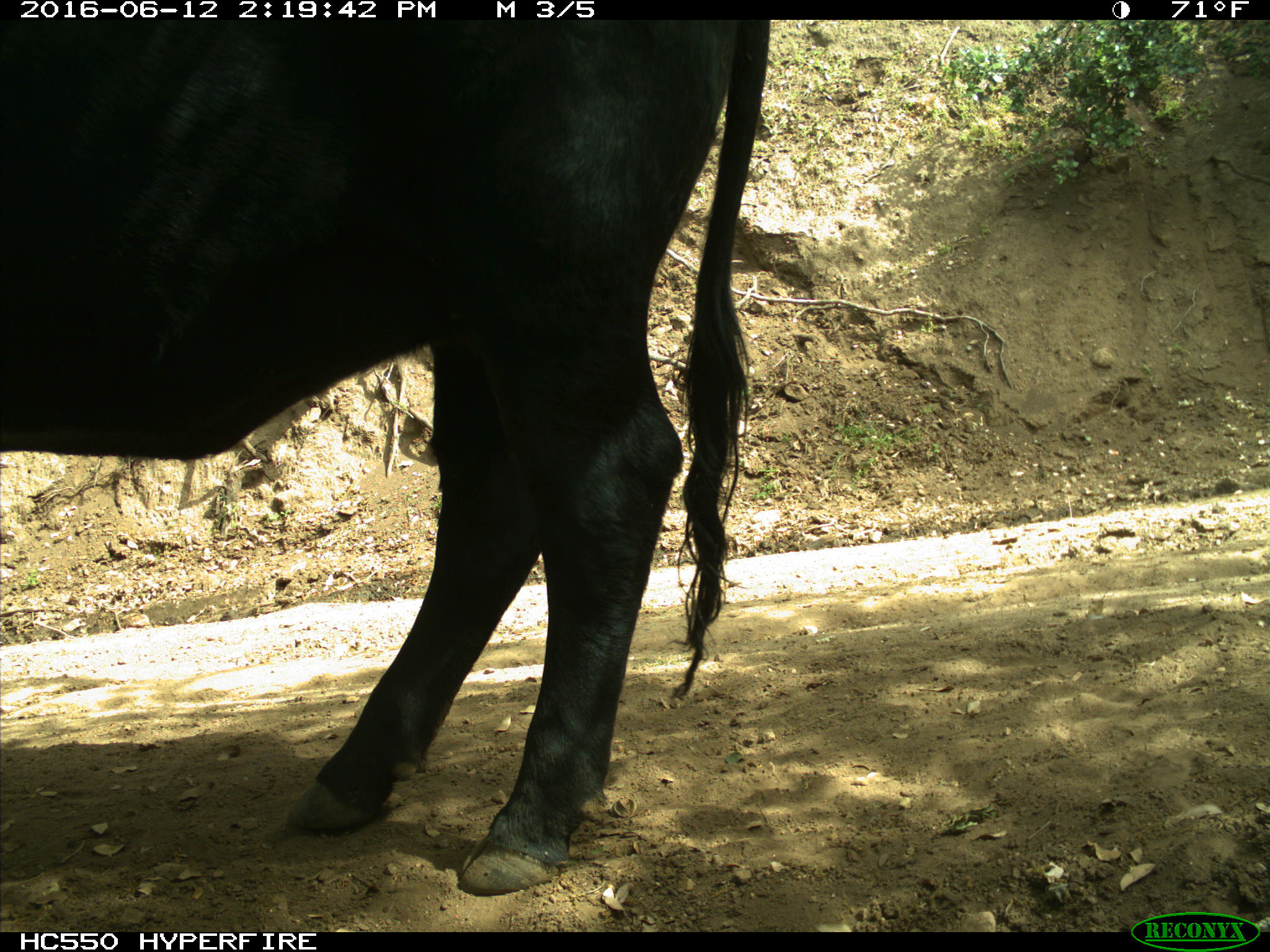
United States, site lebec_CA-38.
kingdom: Animalia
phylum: Chordata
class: Mammalia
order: Artiodactyla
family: Bovidae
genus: Bos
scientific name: Bos taurus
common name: domestic cow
Bos taurus (domestic cow).